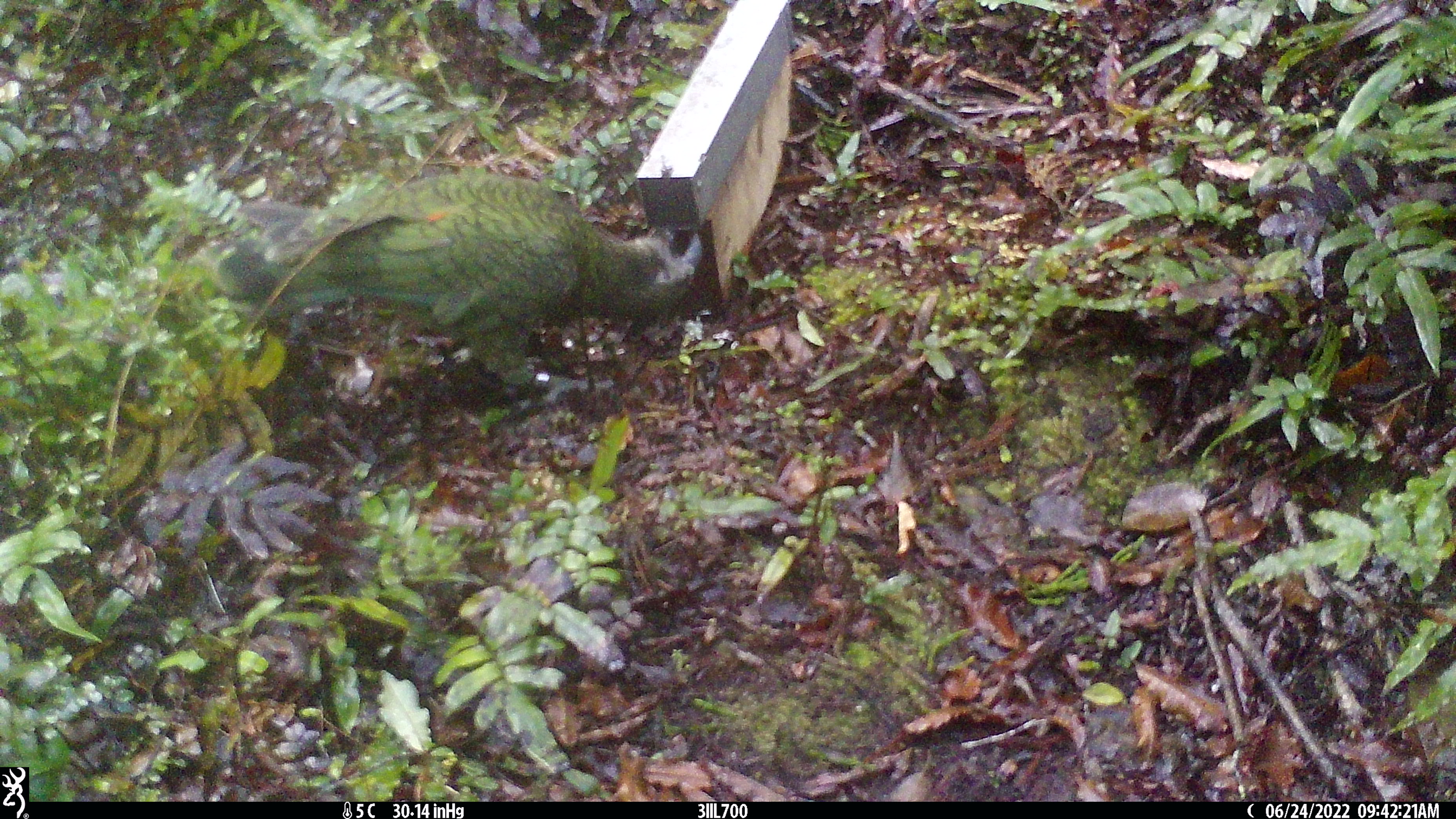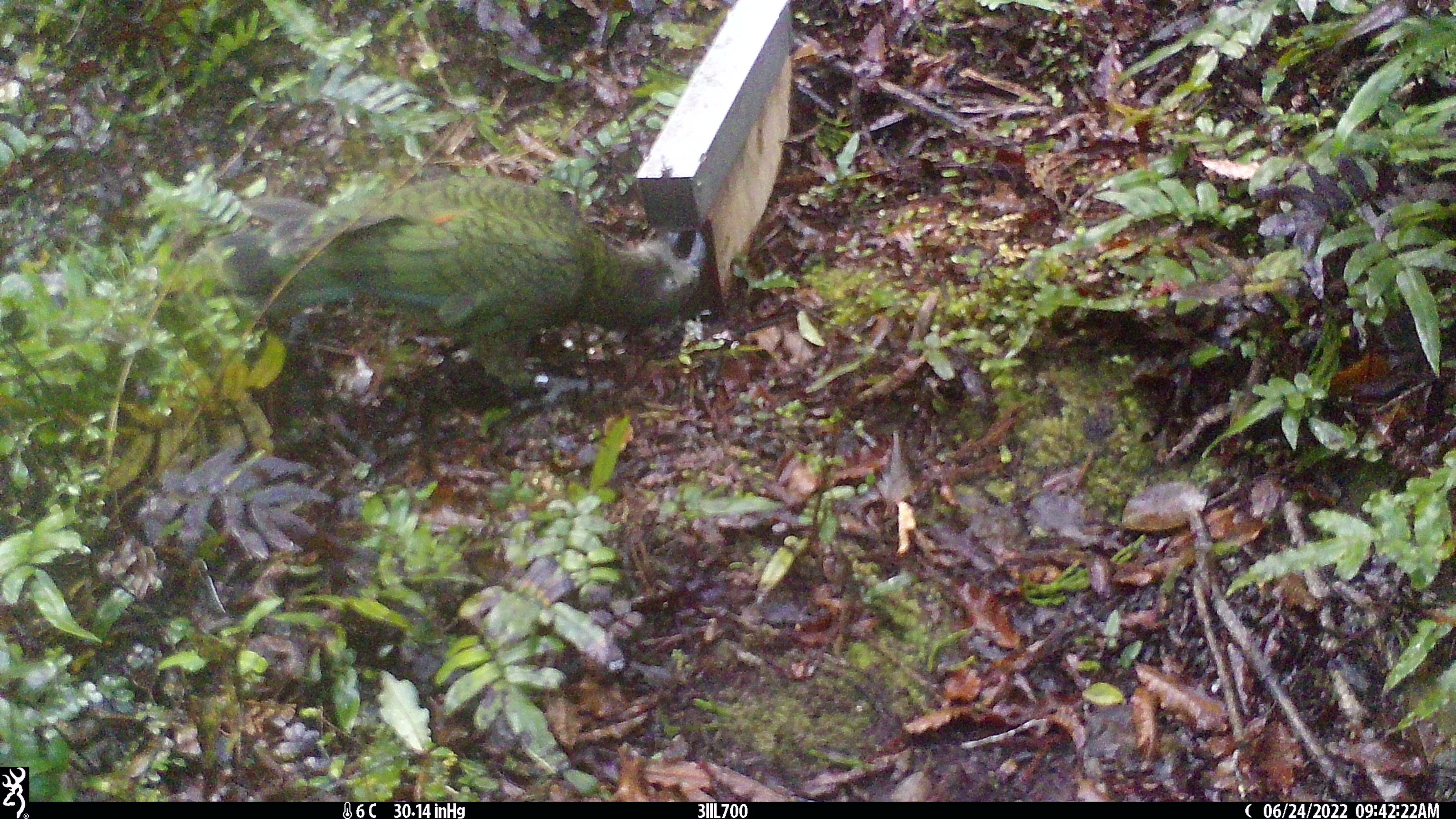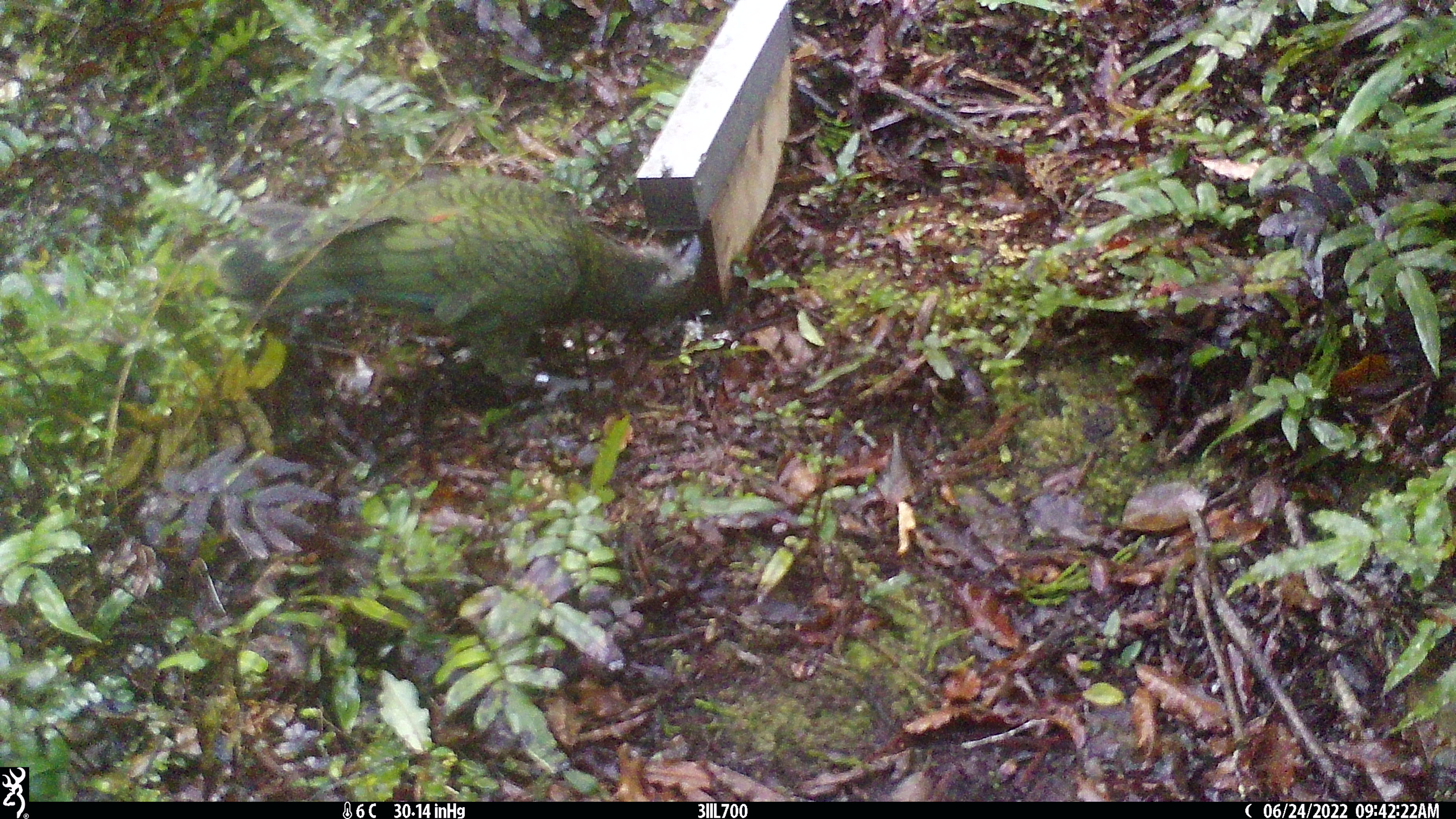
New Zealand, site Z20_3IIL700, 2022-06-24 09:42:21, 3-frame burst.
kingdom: Animalia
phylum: Chordata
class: Aves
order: Psittaciformes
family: Strigopidae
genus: Nestor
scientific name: Nestor notabilis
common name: kea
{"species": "kea (Nestor notabilis)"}